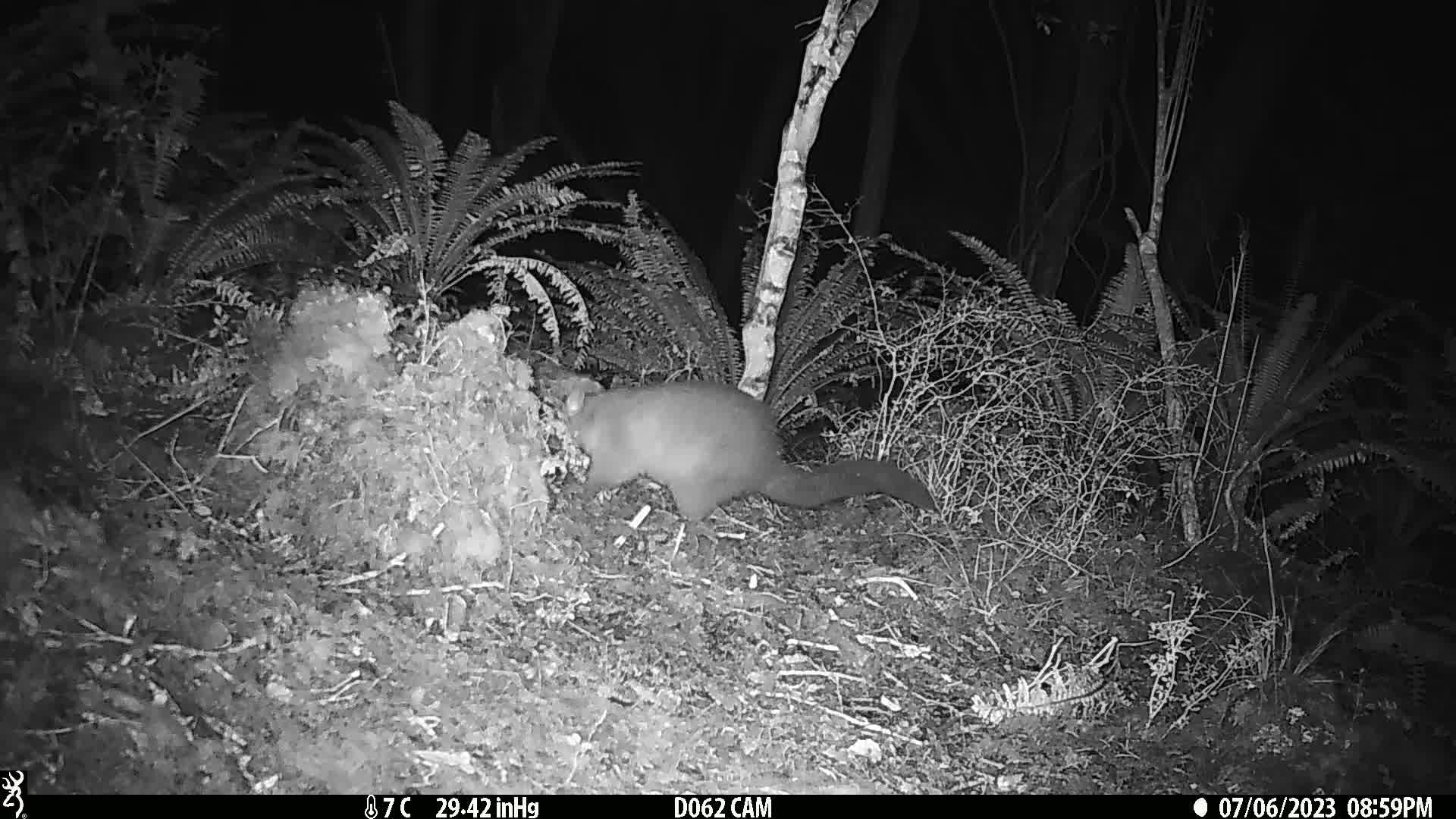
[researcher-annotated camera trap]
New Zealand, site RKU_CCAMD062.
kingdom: Animalia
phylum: Chordata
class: Mammalia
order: Diprotodontia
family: Phalangeridae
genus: Trichosurus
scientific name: Trichosurus vulpecula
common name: common brushtail possum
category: possum